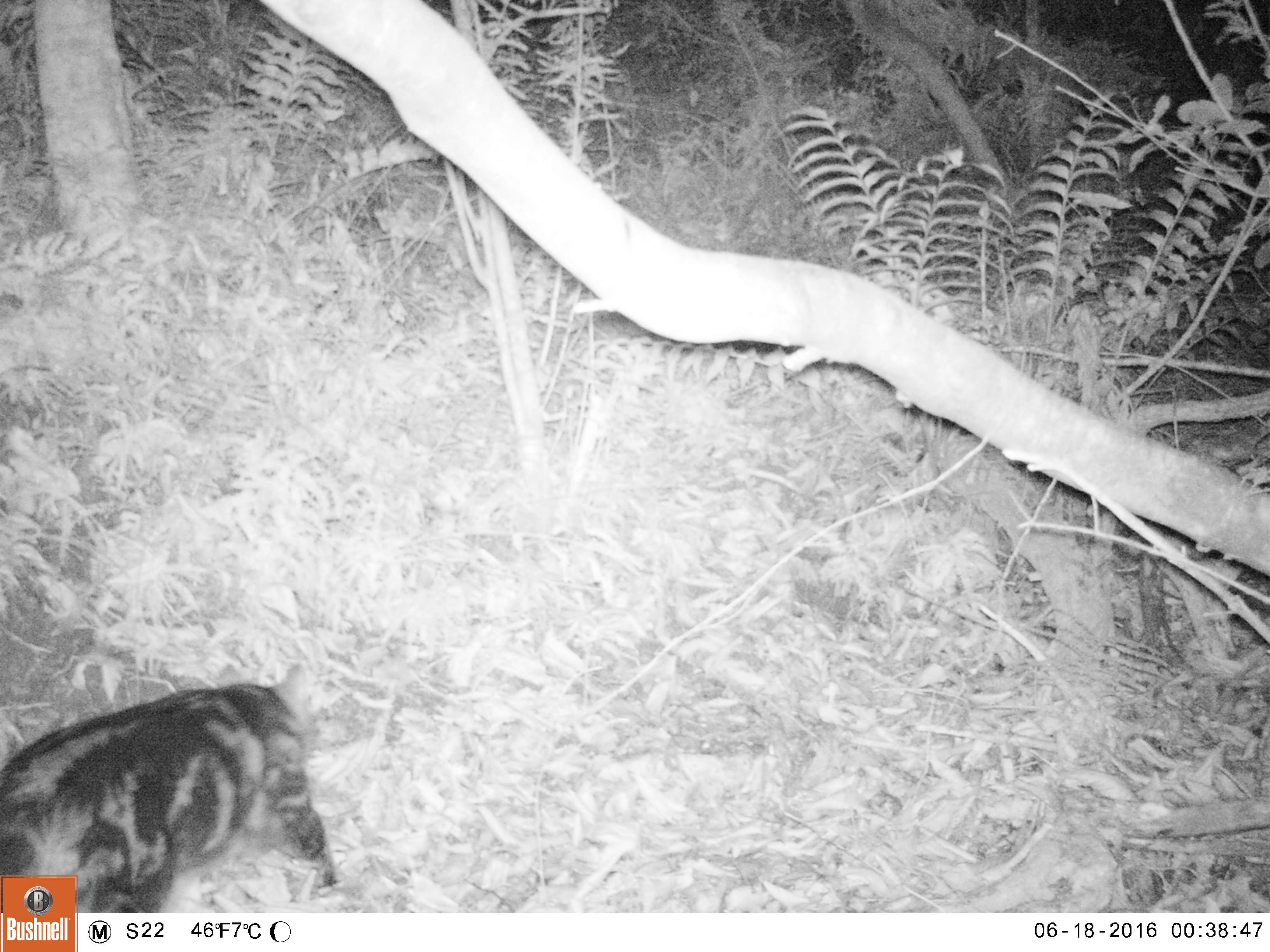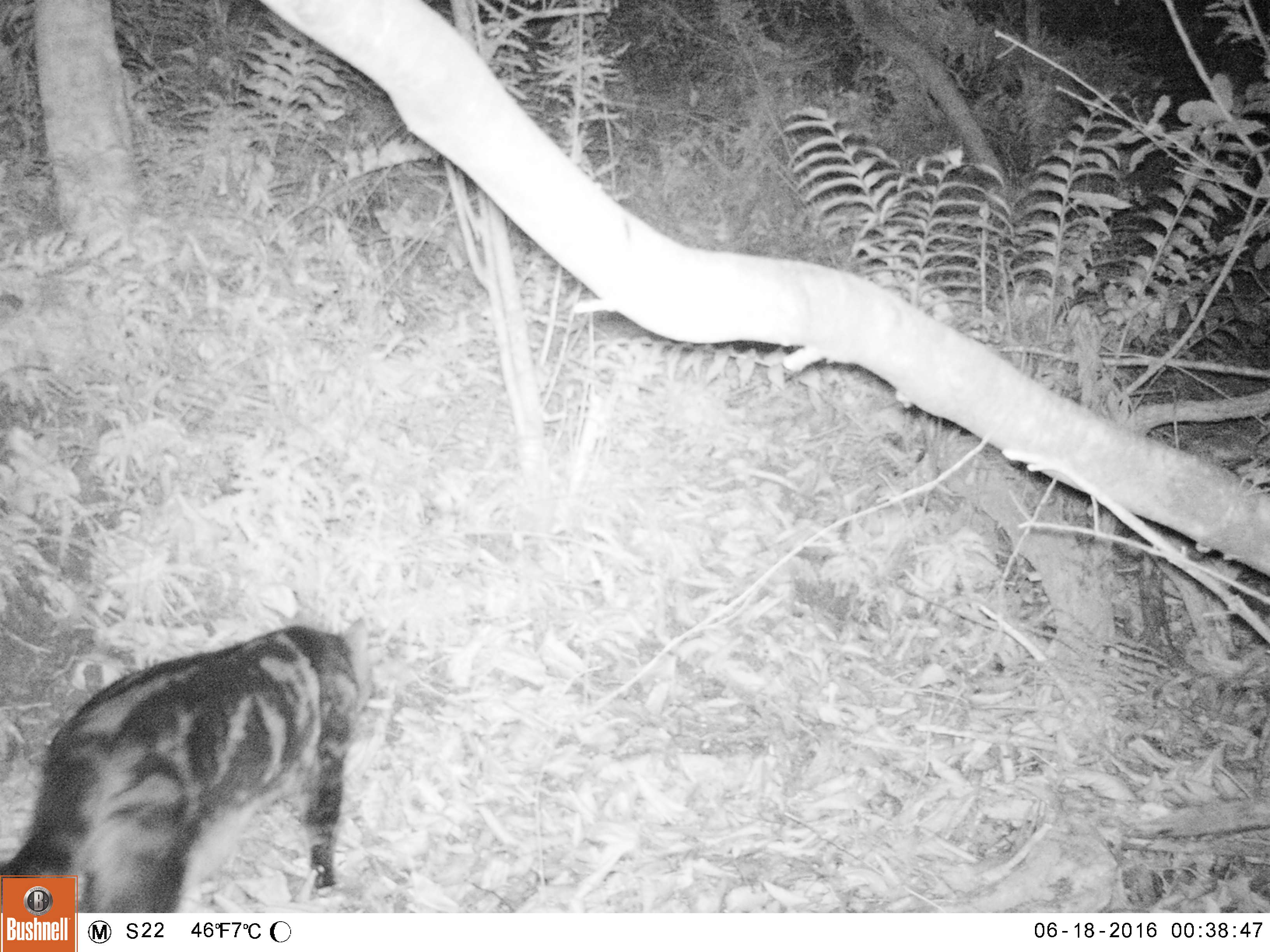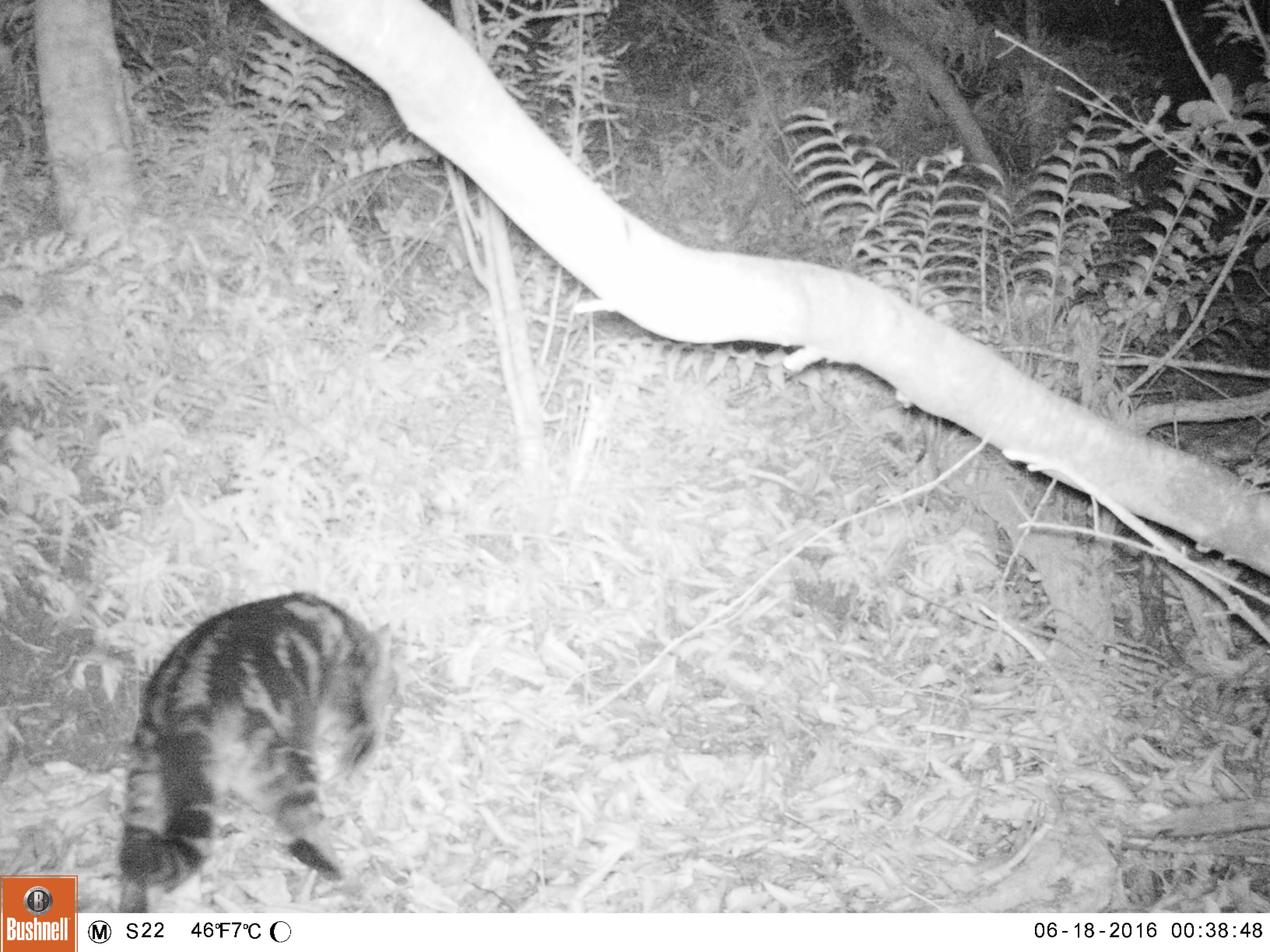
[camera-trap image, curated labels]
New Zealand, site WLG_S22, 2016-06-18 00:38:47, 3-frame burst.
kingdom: Animalia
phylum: Chordata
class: Mammalia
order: Carnivora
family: Felidae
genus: Felis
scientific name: Felis catus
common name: domestic cat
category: cat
Cat (domestic cat) (Felis catus).